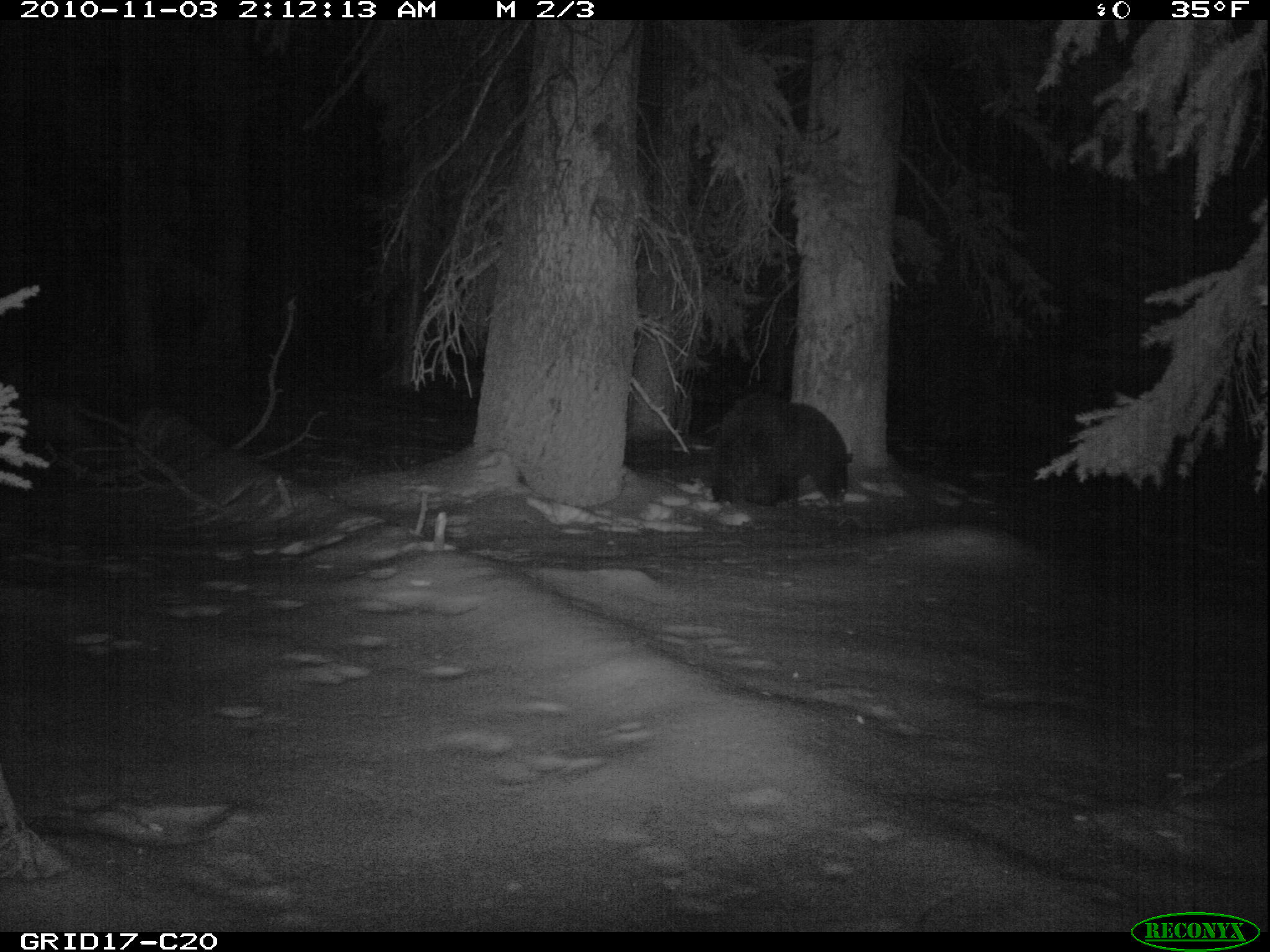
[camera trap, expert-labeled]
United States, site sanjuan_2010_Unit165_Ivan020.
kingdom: Animalia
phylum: Chordata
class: Mammalia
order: Carnivora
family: Ursidae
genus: Ursus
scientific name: Ursus americanus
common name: american black bear